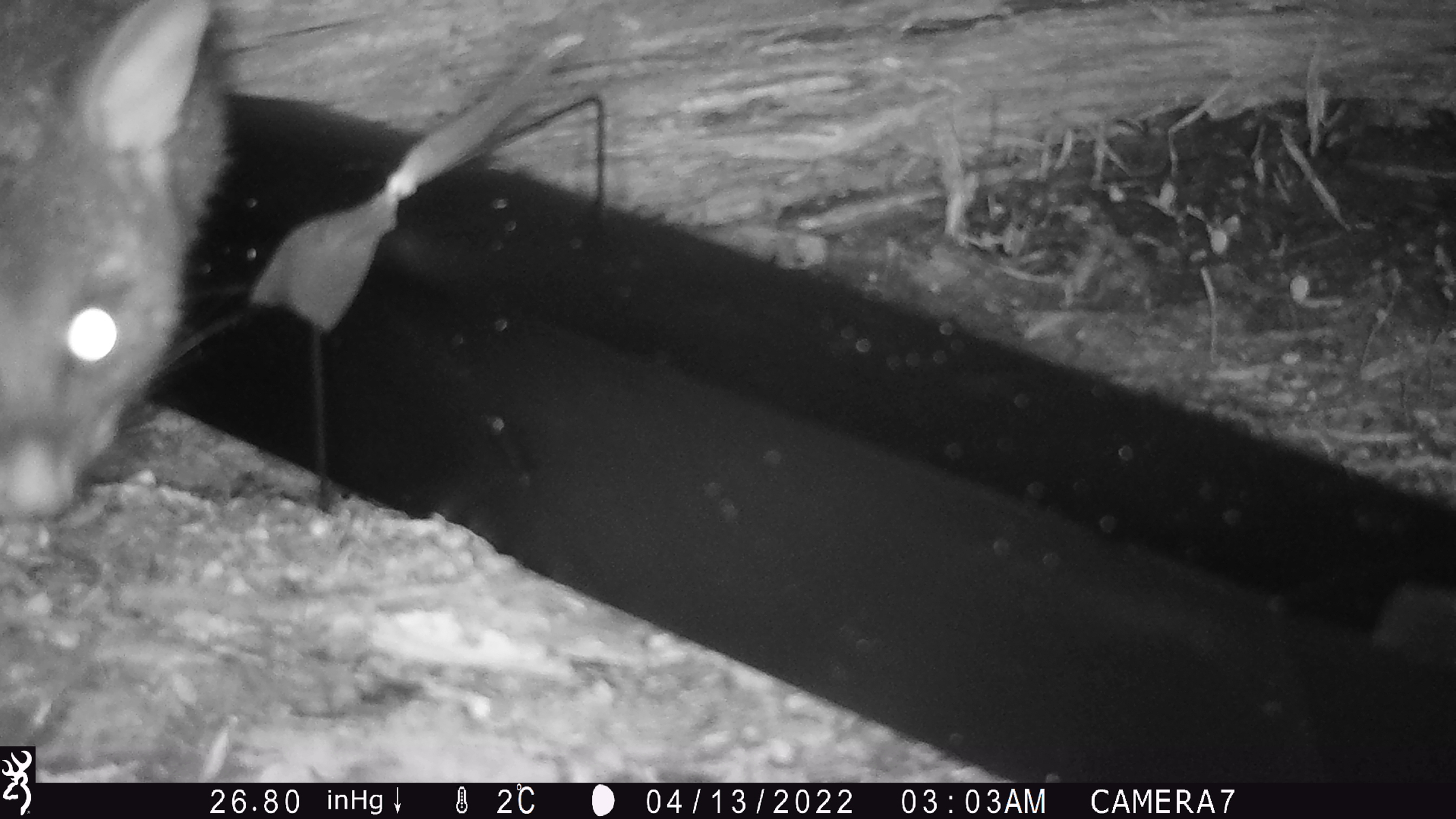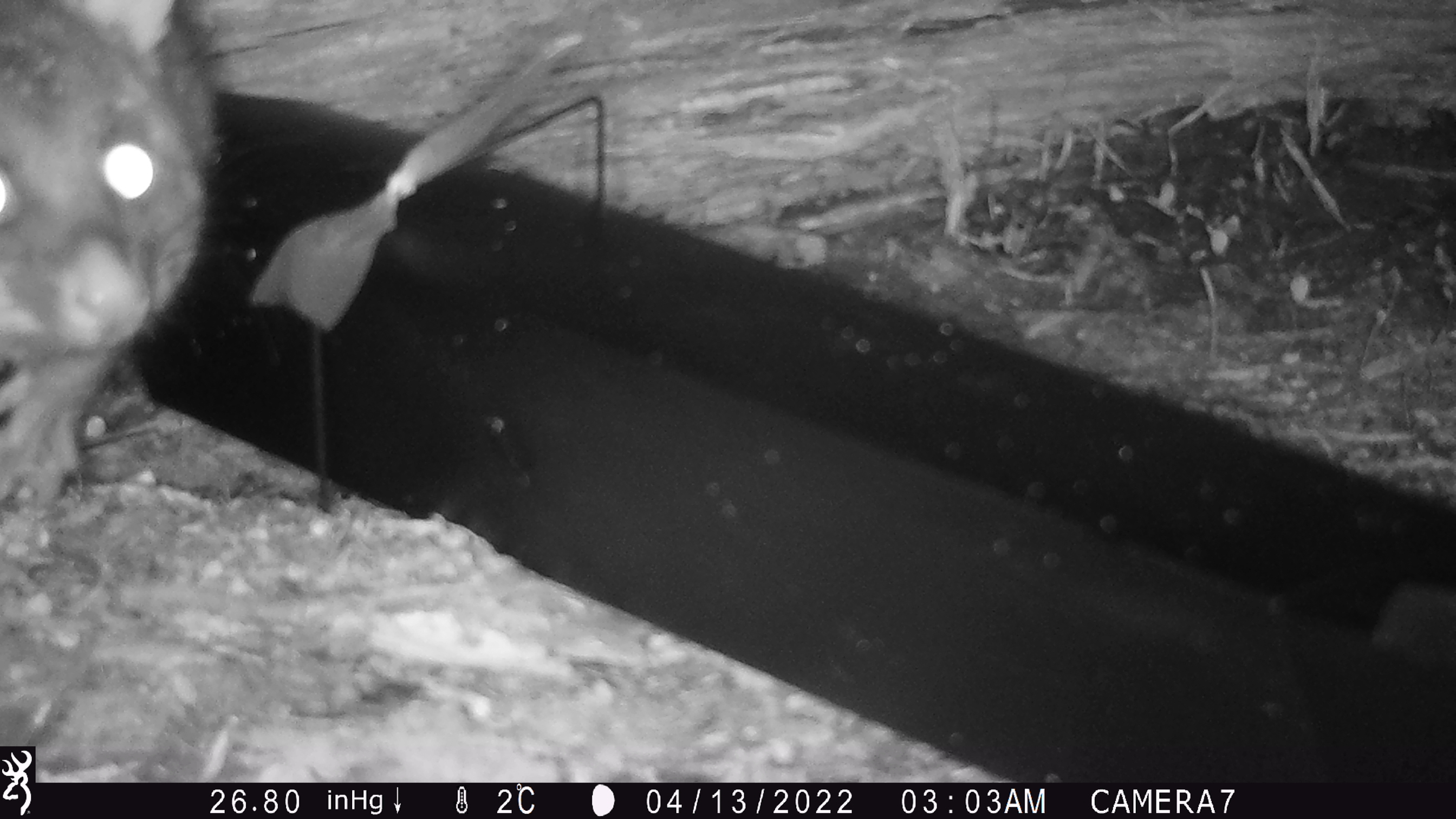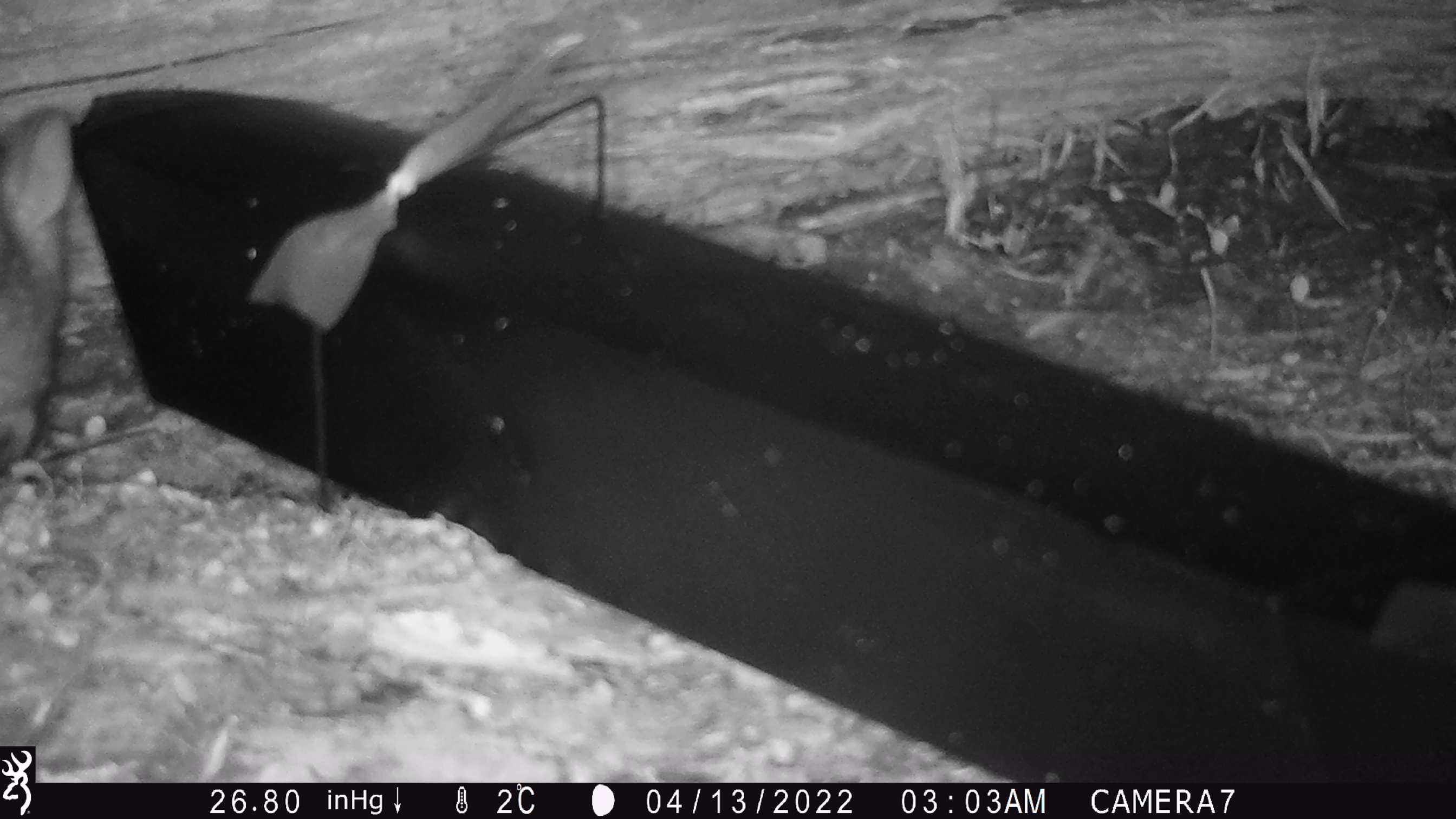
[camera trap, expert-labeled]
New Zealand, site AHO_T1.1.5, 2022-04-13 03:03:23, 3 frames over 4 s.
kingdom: Animalia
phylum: Chordata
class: Mammalia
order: Diprotodontia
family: Phalangeridae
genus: Trichosurus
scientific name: Trichosurus vulpecula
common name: common brushtail possum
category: possum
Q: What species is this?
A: Possum (common brushtail possum) (Trichosurus vulpecula).